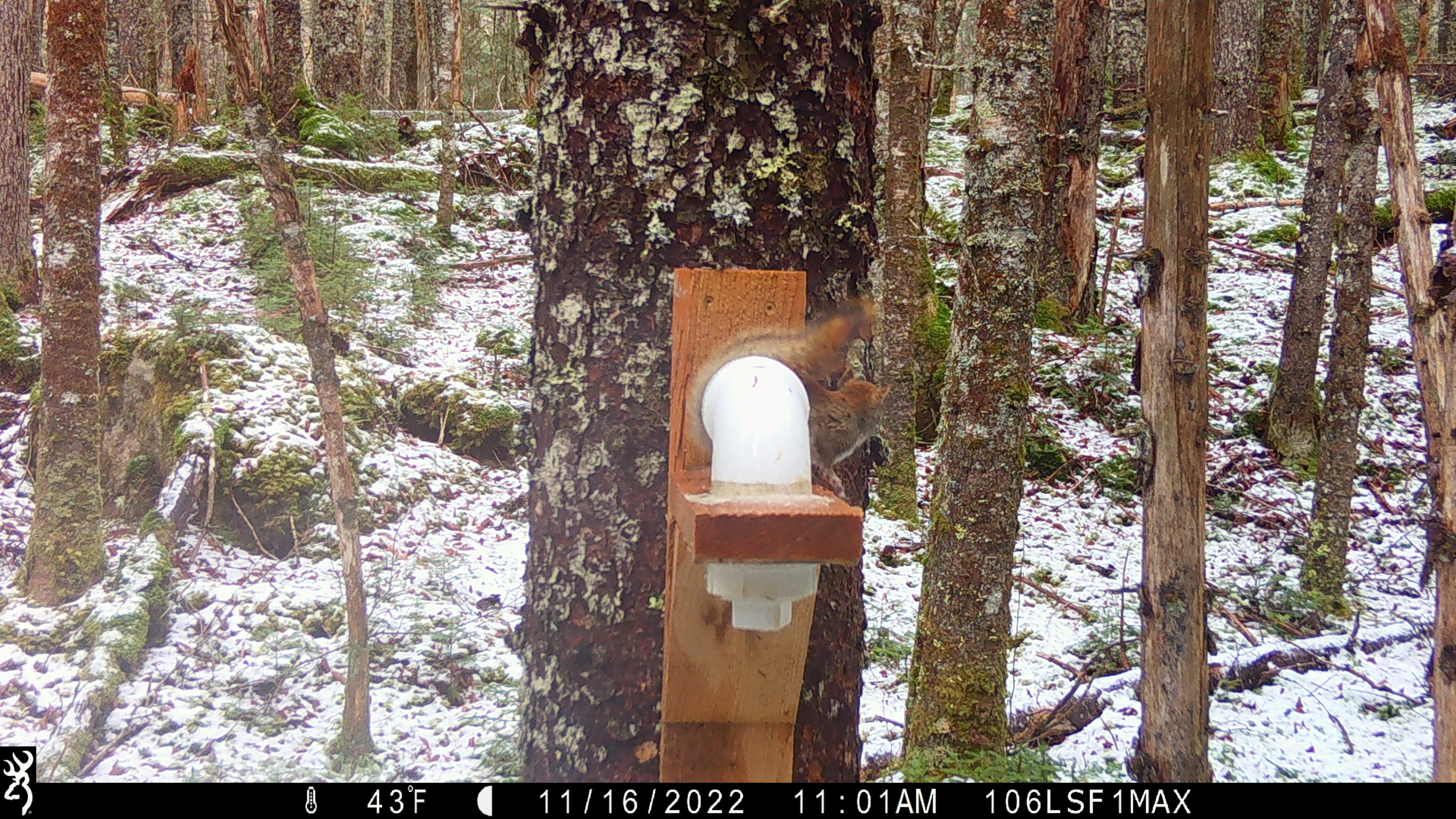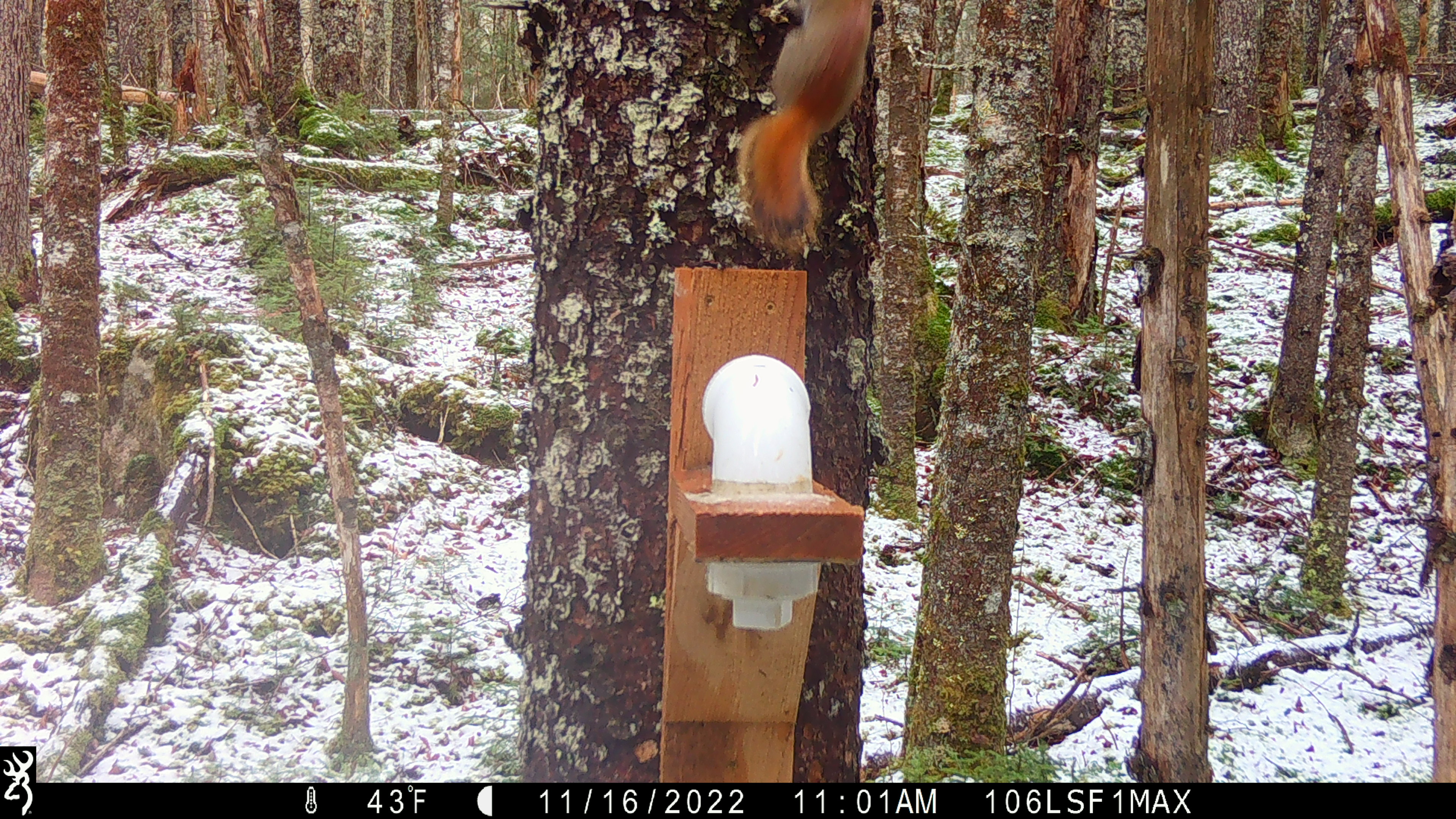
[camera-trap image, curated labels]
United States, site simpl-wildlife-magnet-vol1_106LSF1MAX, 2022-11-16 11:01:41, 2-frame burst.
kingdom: Animalia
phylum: Chordata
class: Mammalia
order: Rodentia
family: Sciuridae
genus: Tamiasciurus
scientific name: Tamiasciurus hudsonicus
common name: red squirrel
Red squirrel (Tamiasciurus hudsonicus).